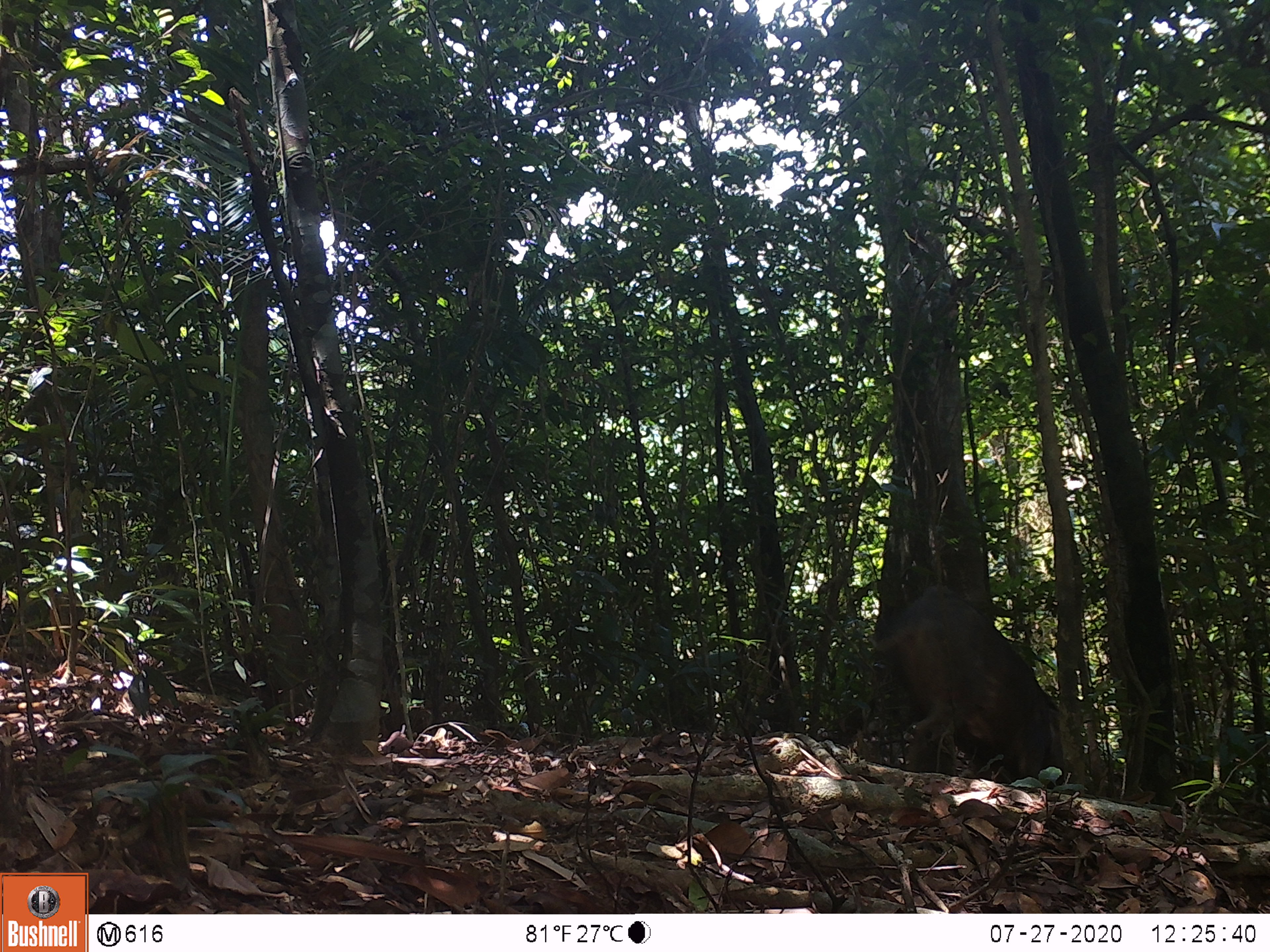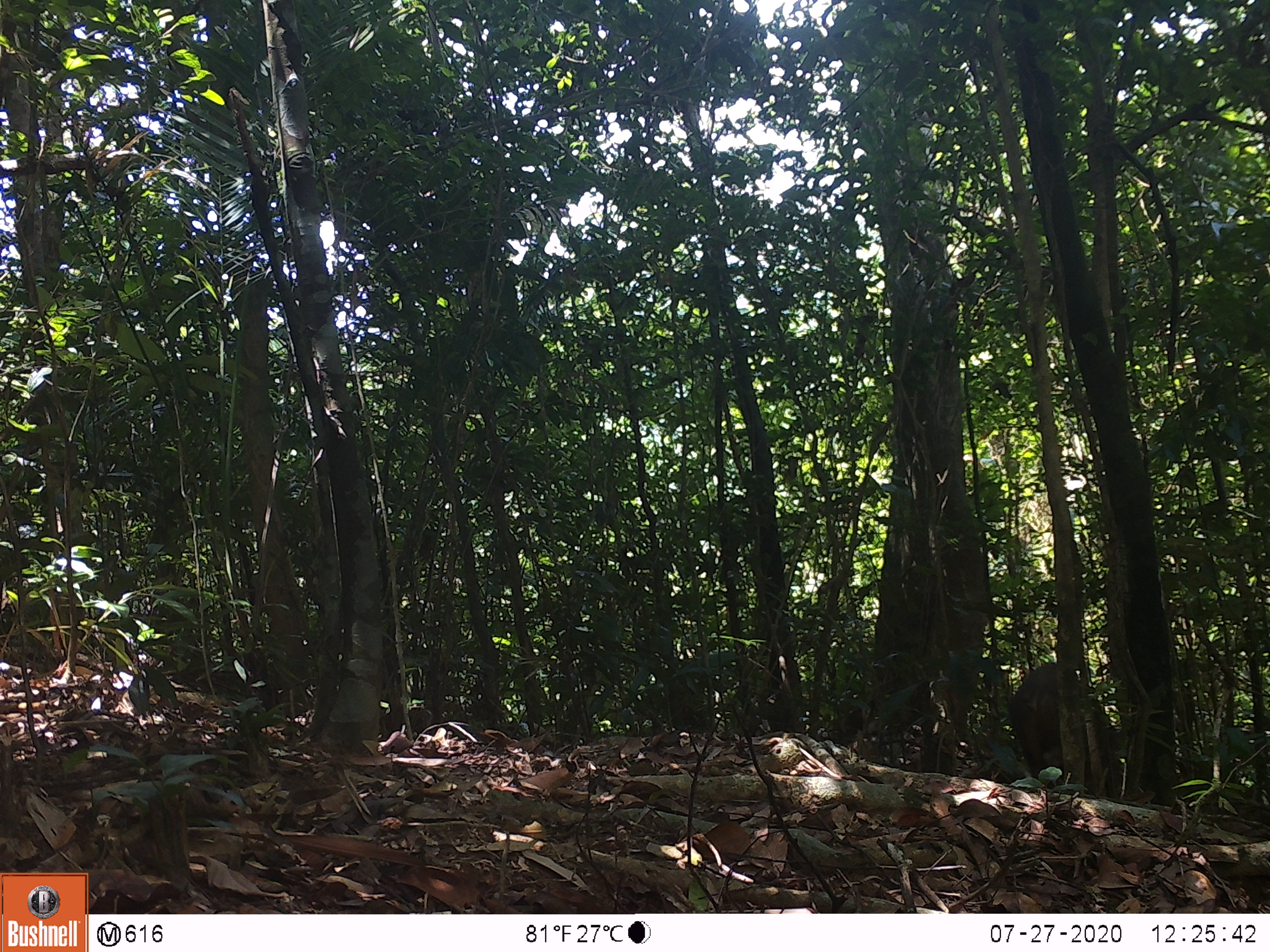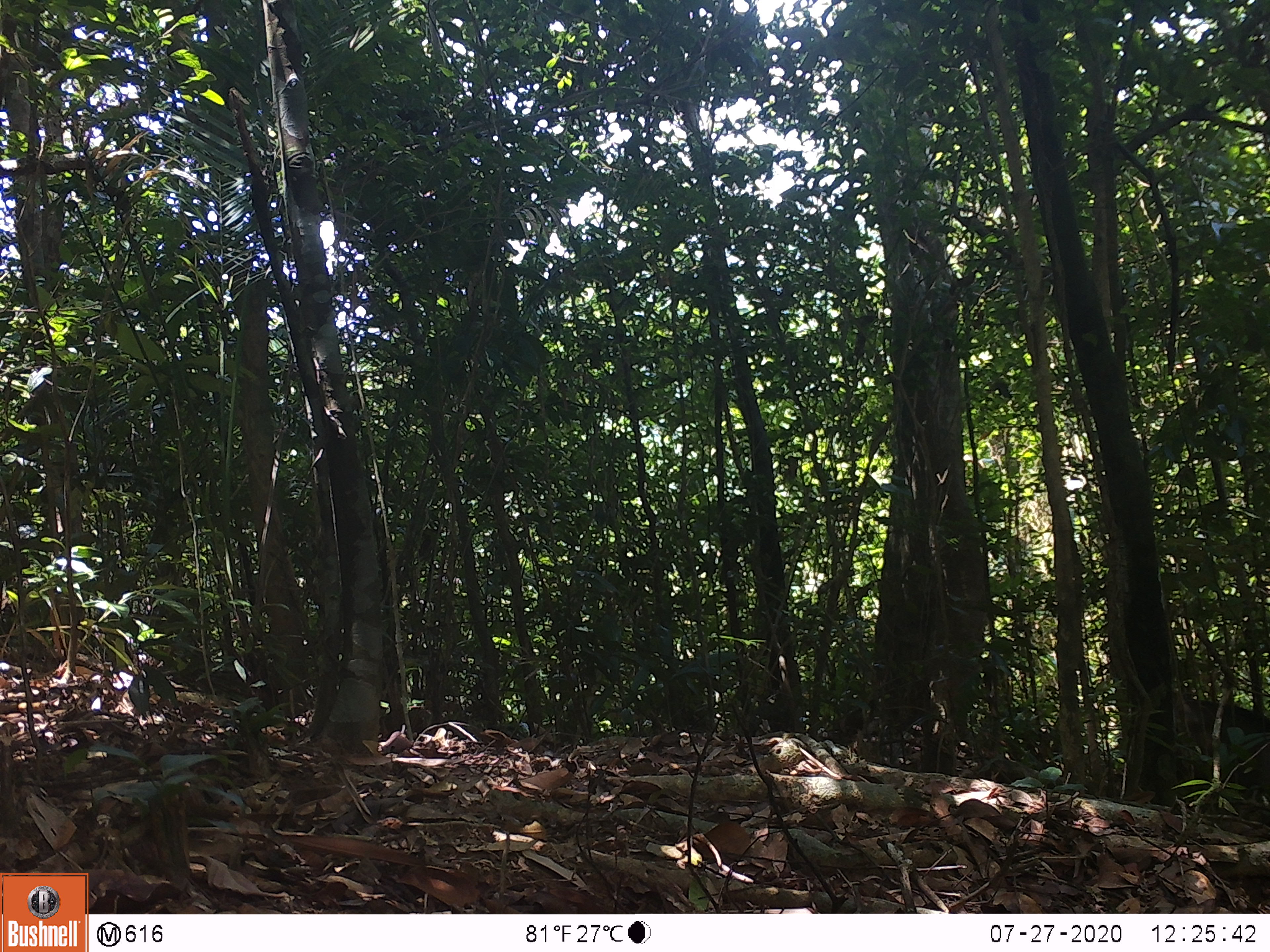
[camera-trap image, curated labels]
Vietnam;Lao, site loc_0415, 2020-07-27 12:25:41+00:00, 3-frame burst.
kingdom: Animalia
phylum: Chordata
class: Mammalia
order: Artiodactyla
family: Suidae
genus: Sus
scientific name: Sus scrofa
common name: eurasian wild pig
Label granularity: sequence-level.